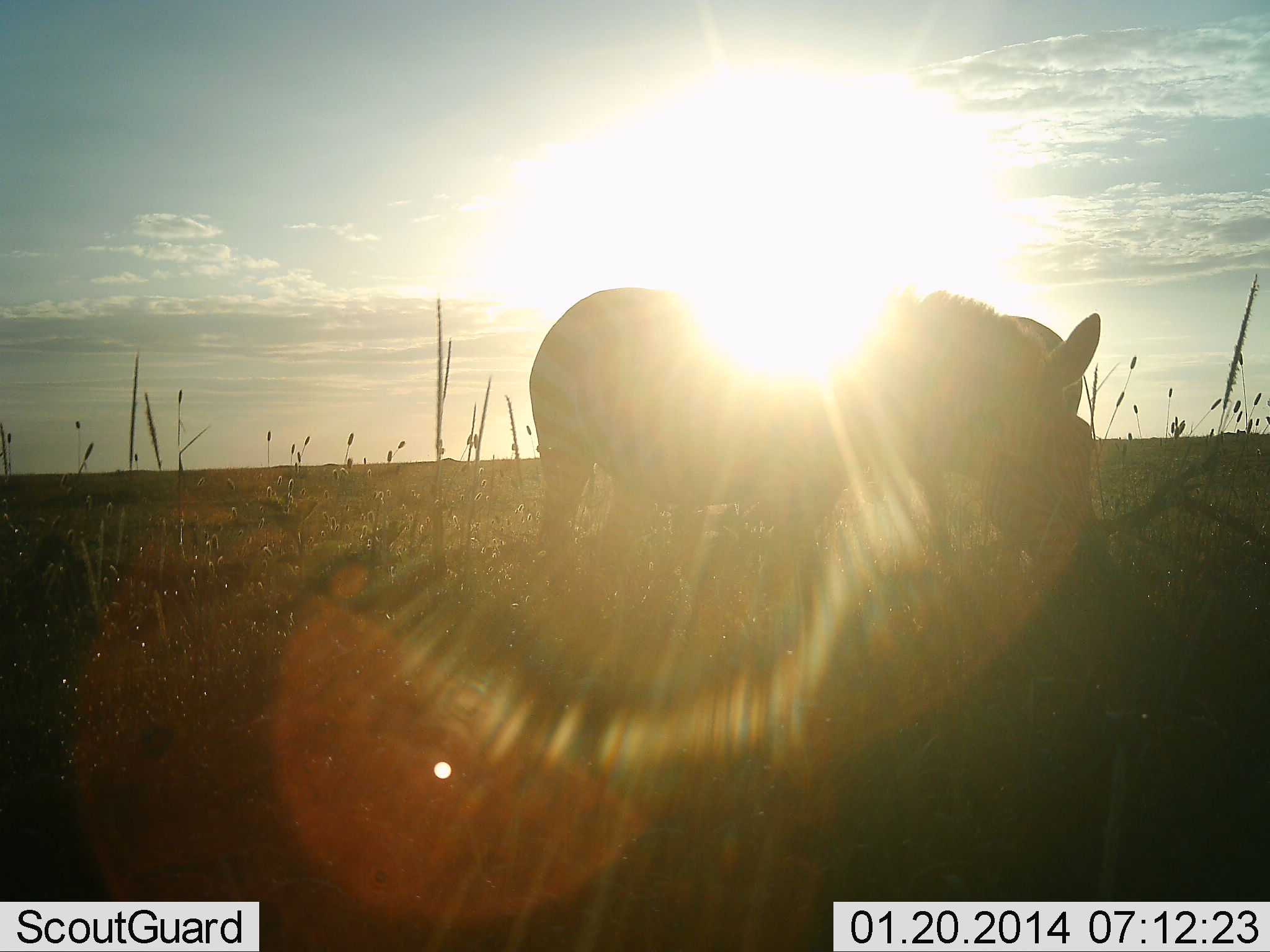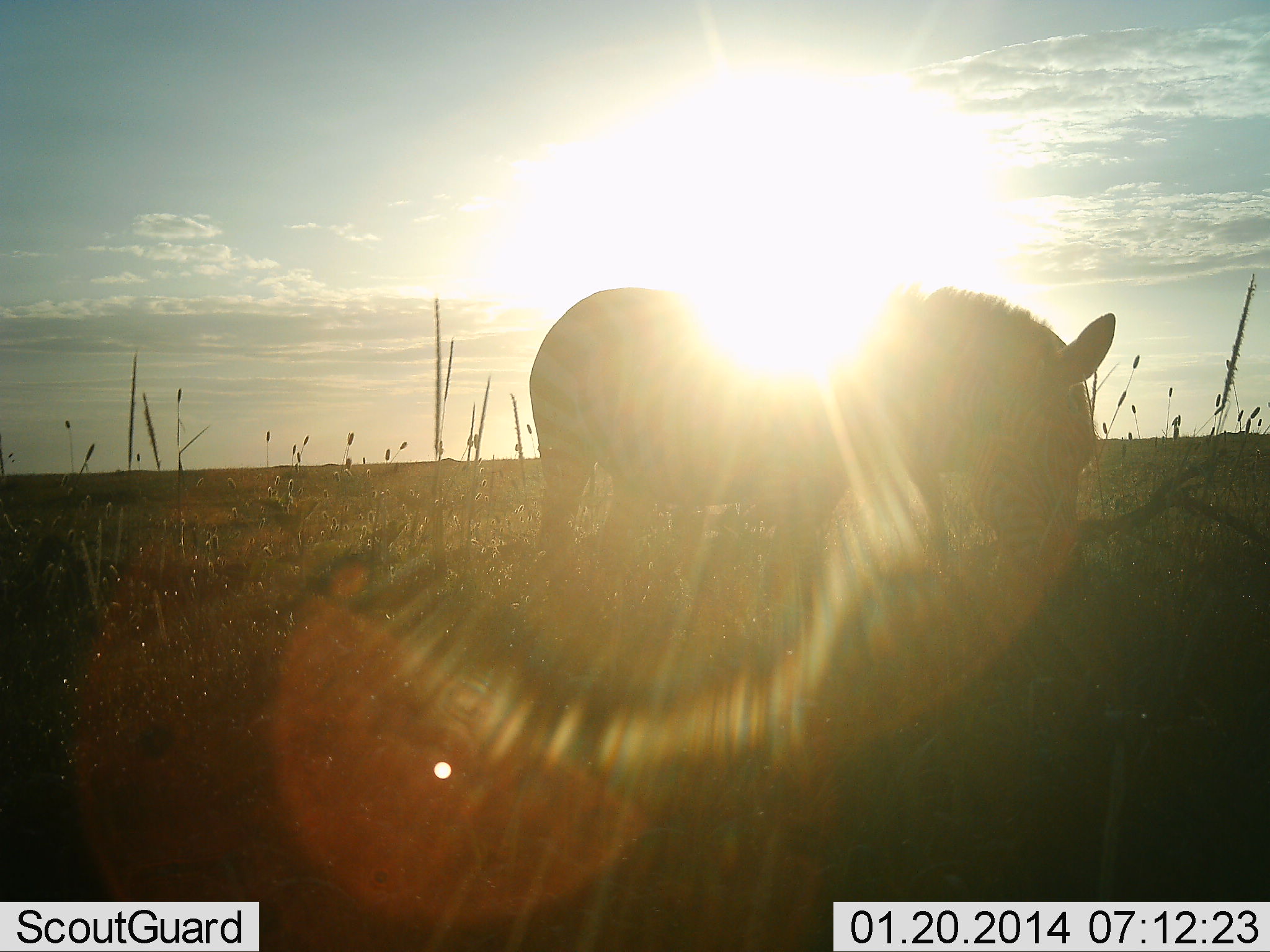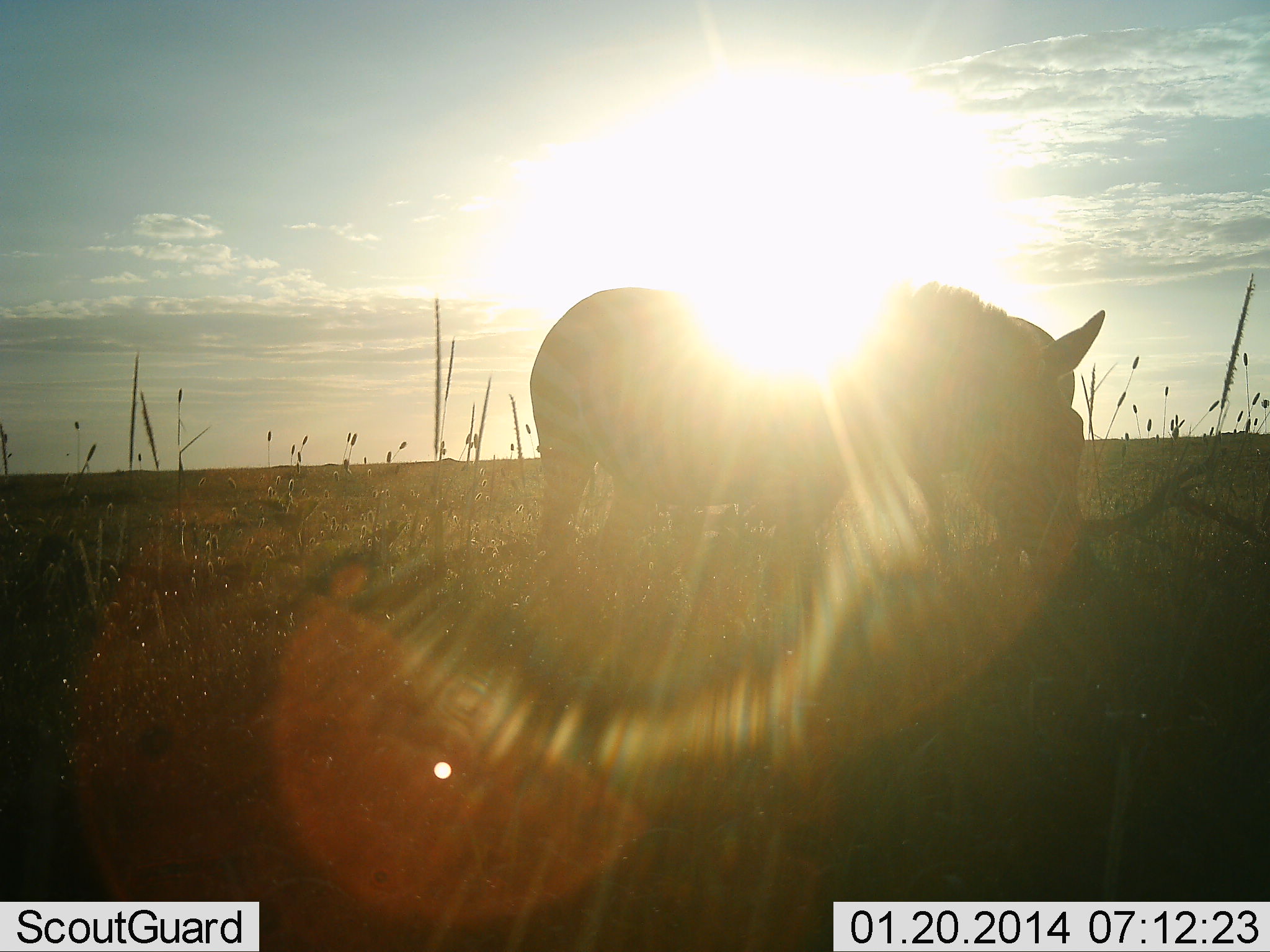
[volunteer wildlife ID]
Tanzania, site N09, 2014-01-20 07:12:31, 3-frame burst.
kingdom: Animalia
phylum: Chordata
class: Mammalia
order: Perissodactyla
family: Equidae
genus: Equus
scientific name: Equus quagga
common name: plains zebra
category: zebra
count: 1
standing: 20%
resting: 0%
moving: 0%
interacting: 0%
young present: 0%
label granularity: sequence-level